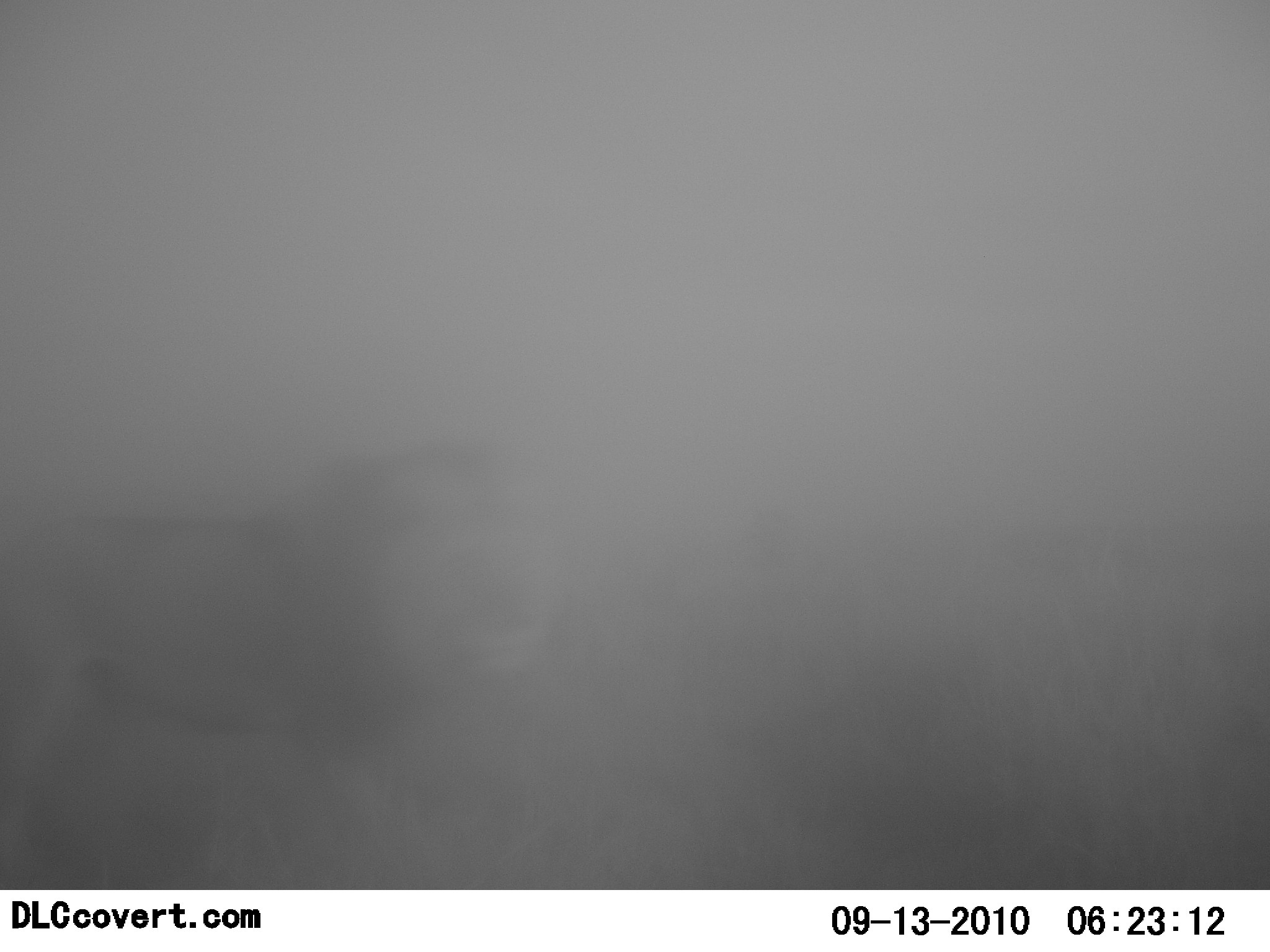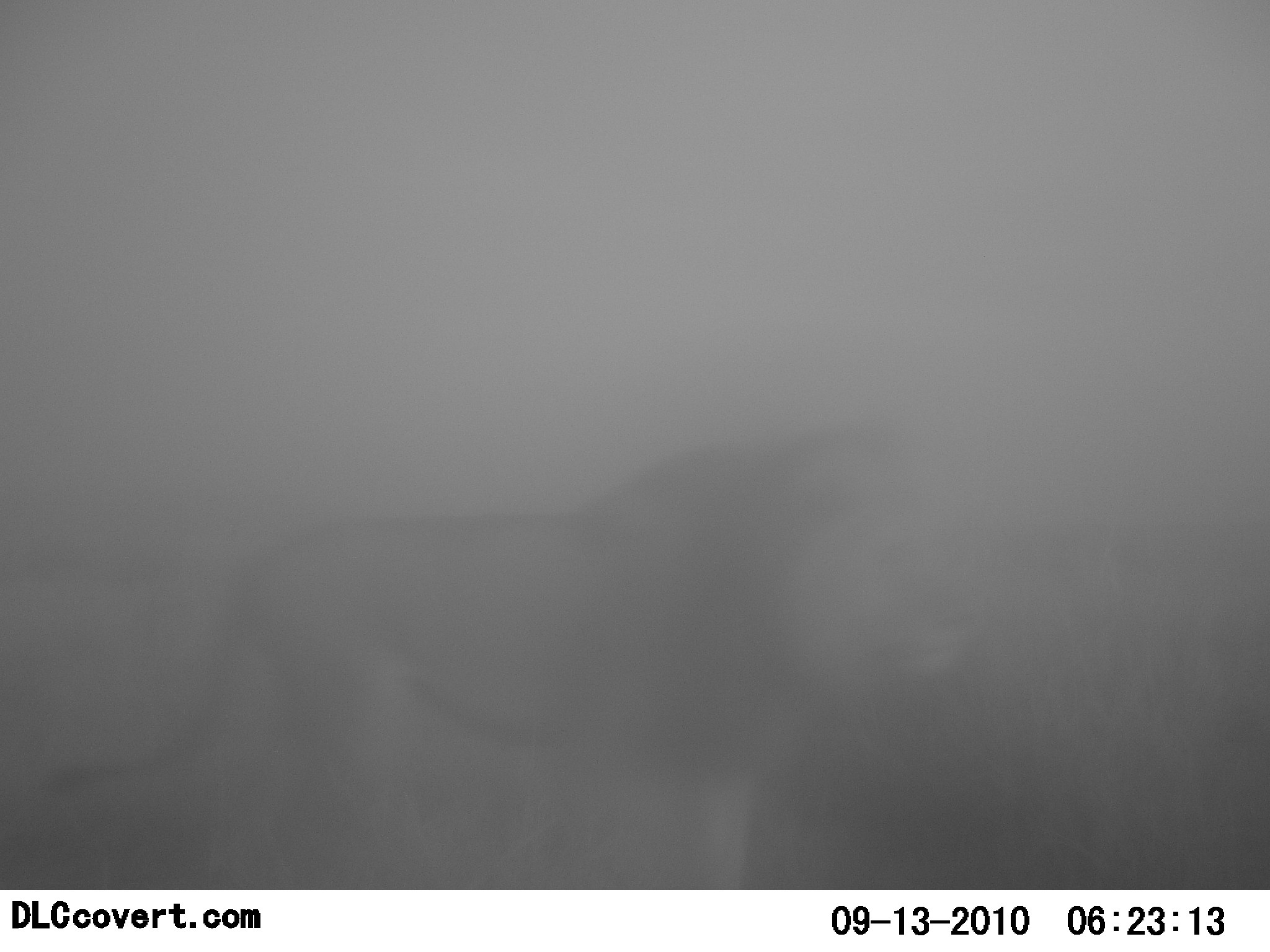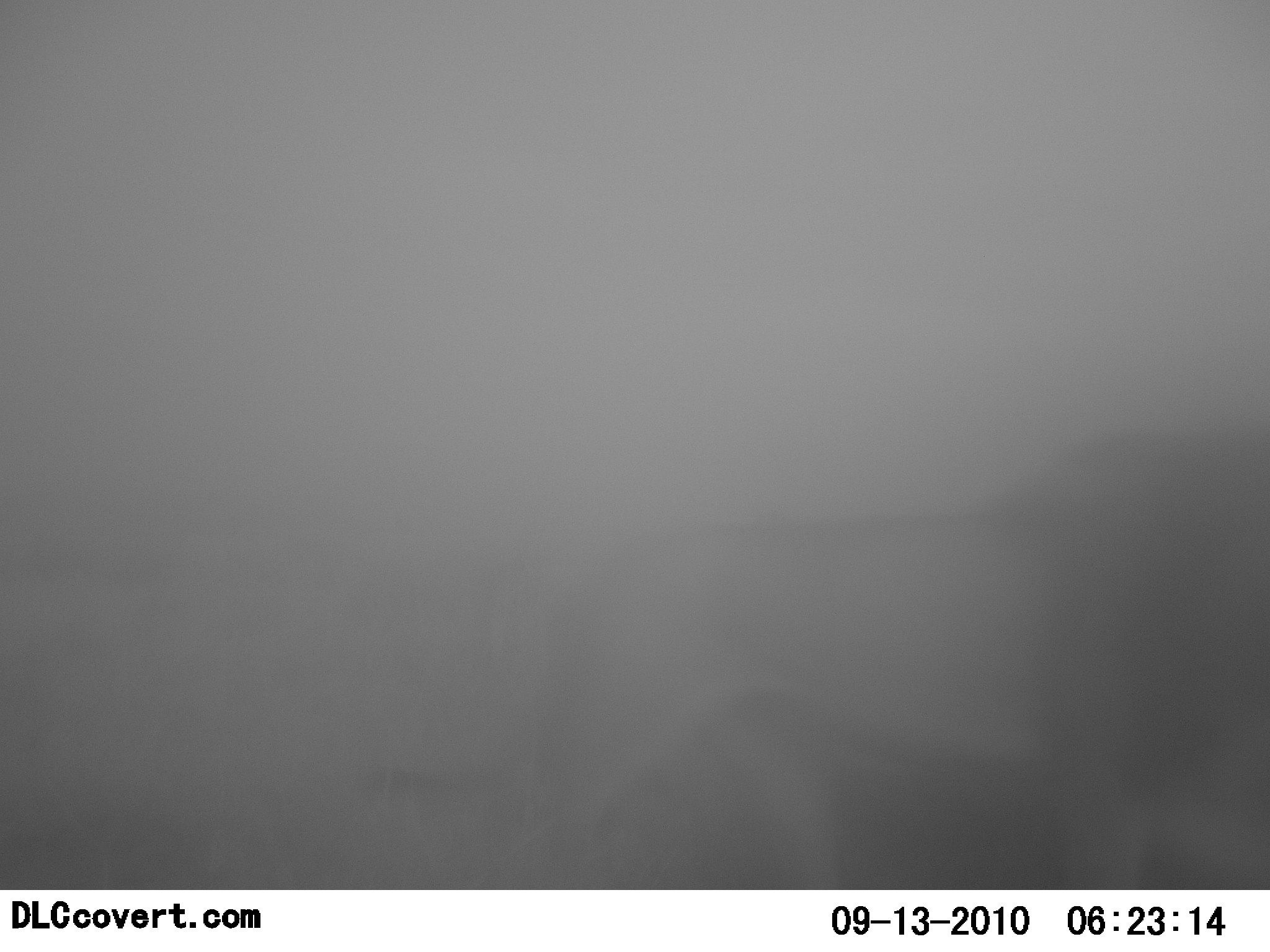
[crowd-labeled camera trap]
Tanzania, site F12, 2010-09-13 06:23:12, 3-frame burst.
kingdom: Animalia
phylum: Chordata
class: Mammalia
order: Carnivora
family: Felidae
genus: Panthera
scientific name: Panthera leo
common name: lion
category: lionmale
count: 1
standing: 16%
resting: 0%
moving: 84%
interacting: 0%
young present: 0%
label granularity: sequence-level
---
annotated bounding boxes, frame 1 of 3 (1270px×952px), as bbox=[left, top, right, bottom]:
animal: bbox=[0, 446, 572, 887]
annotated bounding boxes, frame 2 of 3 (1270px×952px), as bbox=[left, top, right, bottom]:
animal: bbox=[50, 421, 970, 889]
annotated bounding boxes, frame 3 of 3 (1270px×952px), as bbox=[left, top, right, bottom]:
animal: bbox=[349, 426, 1270, 891]